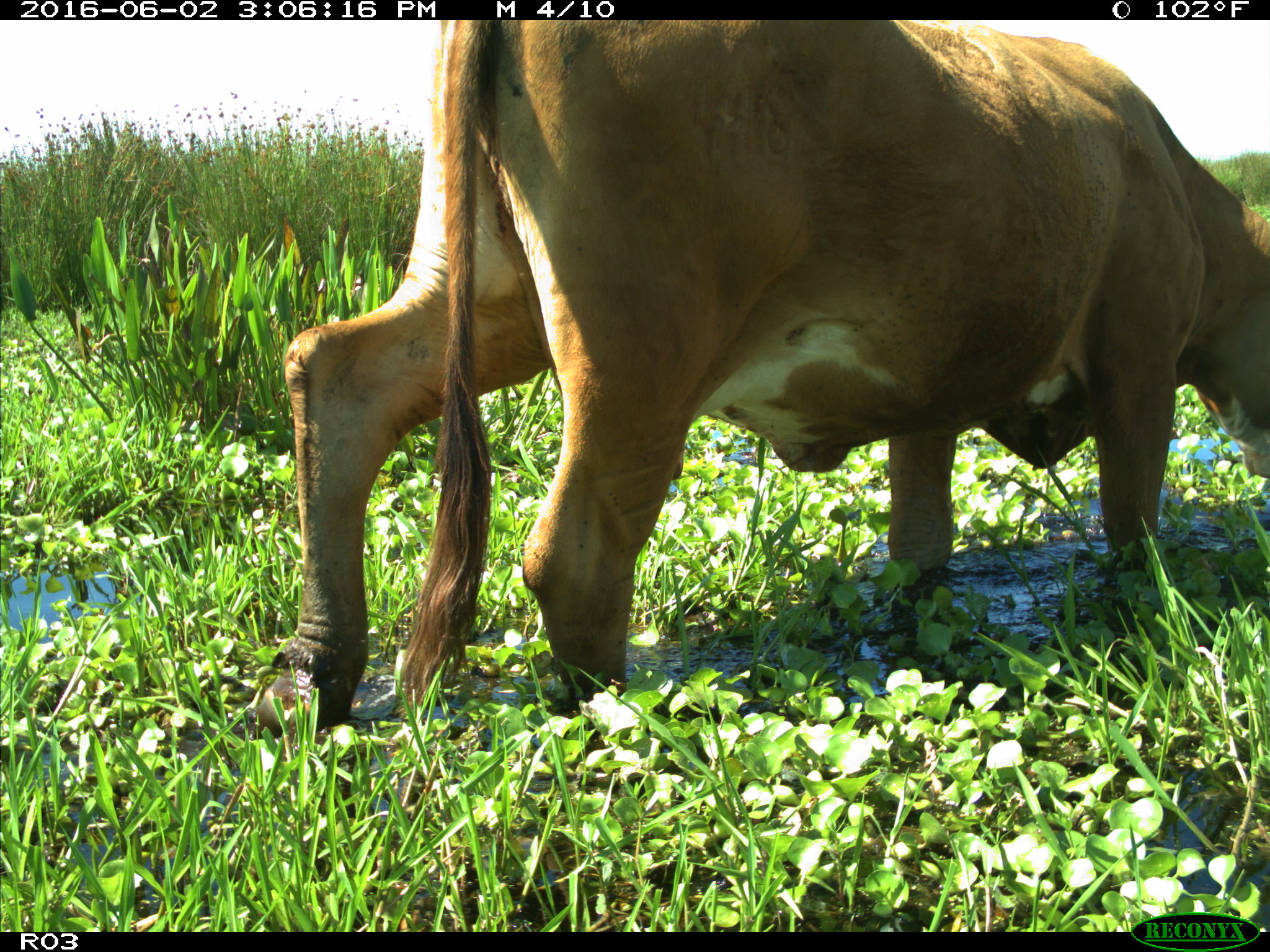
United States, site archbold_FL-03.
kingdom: Animalia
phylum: Chordata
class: Mammalia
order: Artiodactyla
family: Bovidae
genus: Bos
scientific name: Bos taurus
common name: domestic cow